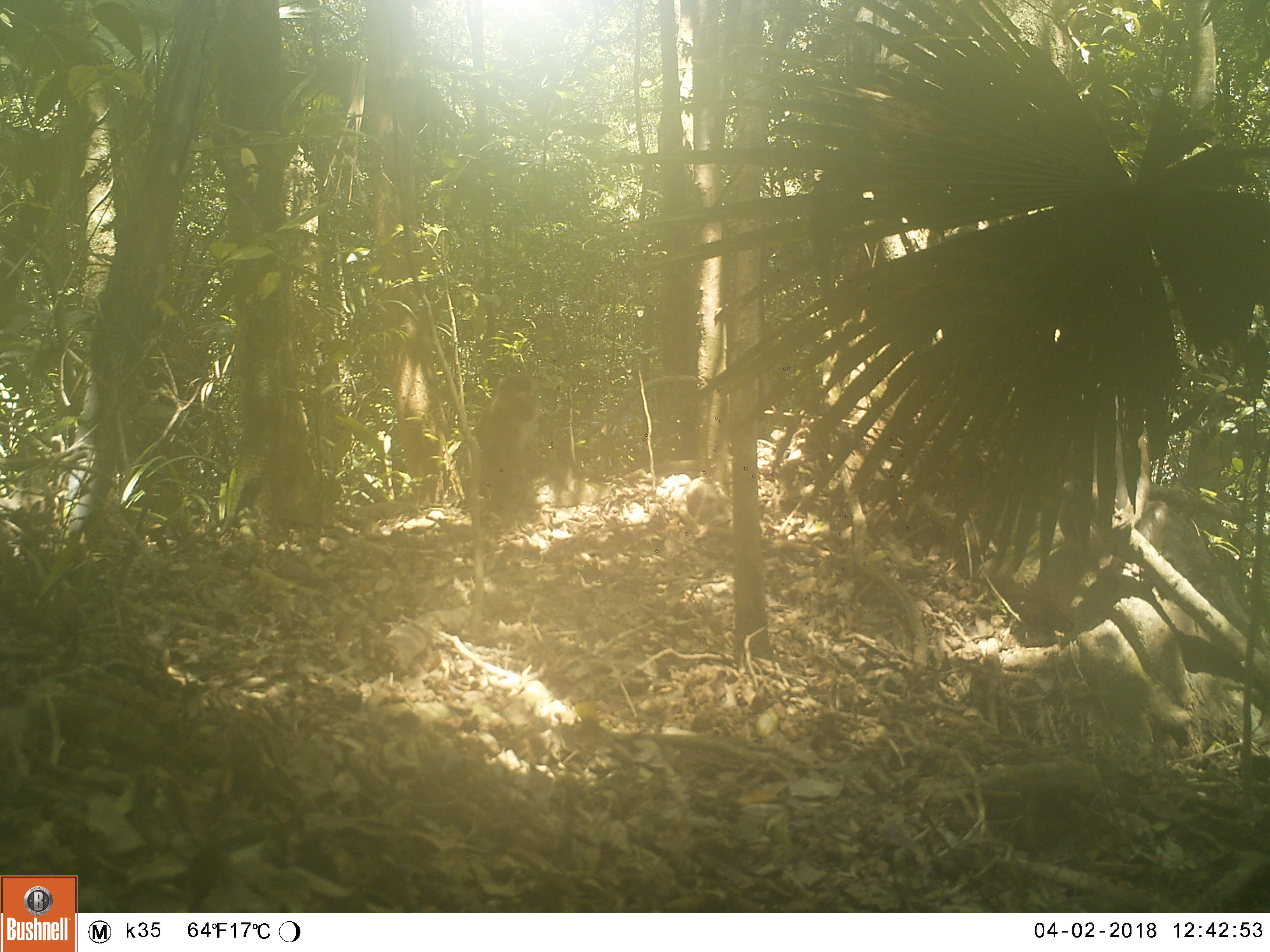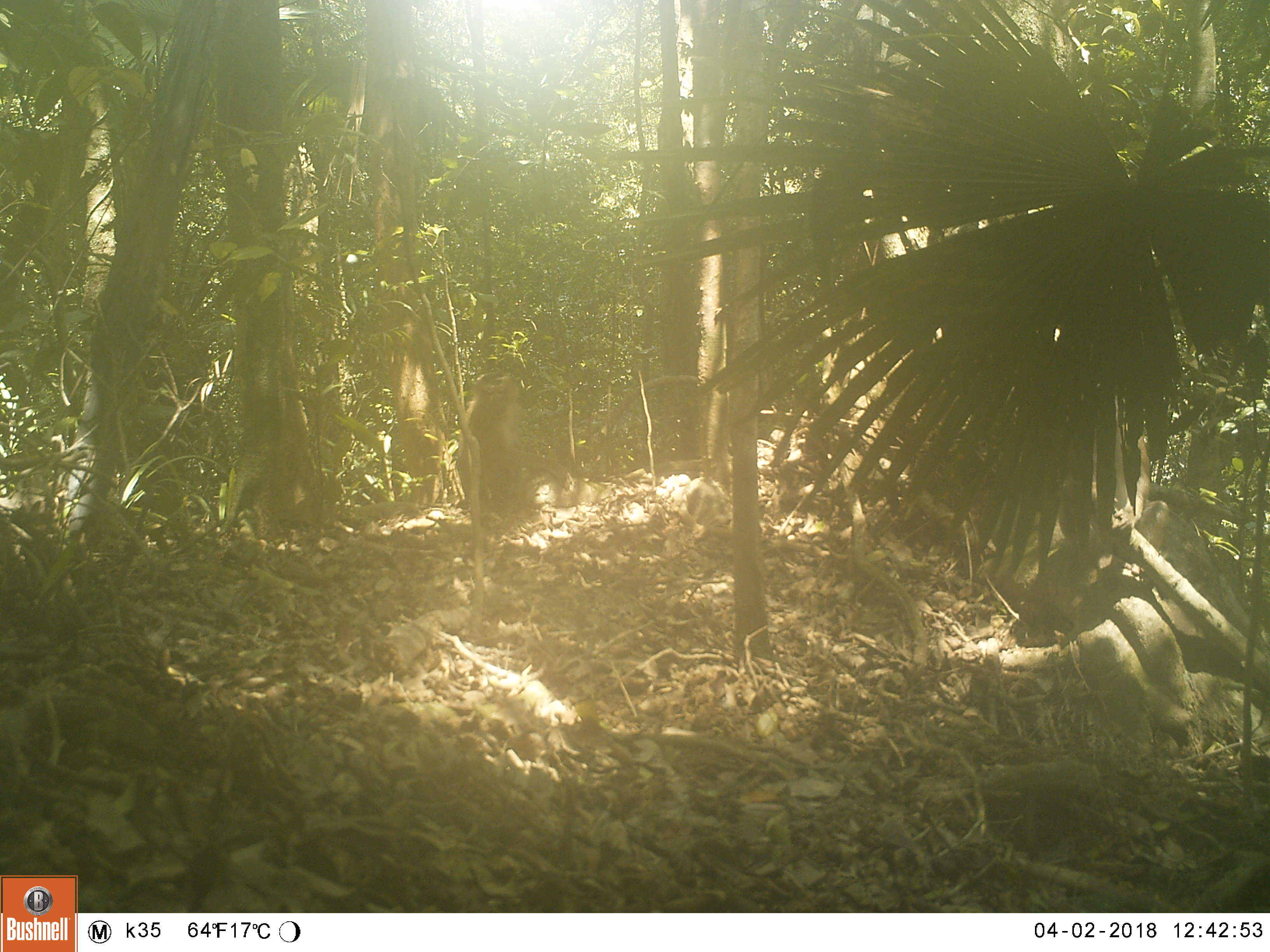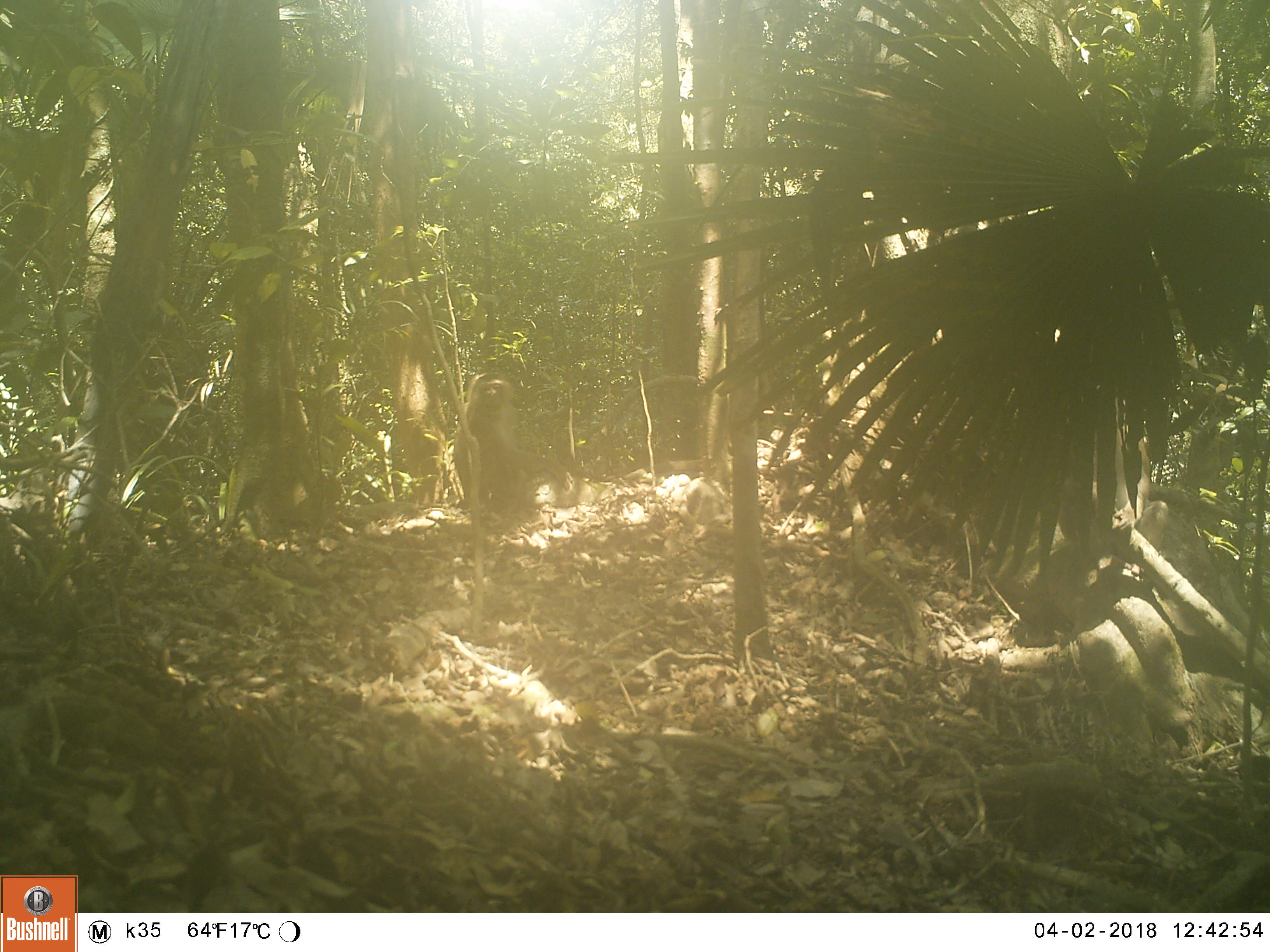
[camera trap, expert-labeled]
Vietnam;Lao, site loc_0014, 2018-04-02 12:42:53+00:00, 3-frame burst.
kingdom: Animalia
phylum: Chordata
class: Mammalia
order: Primates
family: Cercopithecidae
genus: Macaca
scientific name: Macaca nemestrina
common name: pig-tailed macaque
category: pig tailed macaque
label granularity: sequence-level